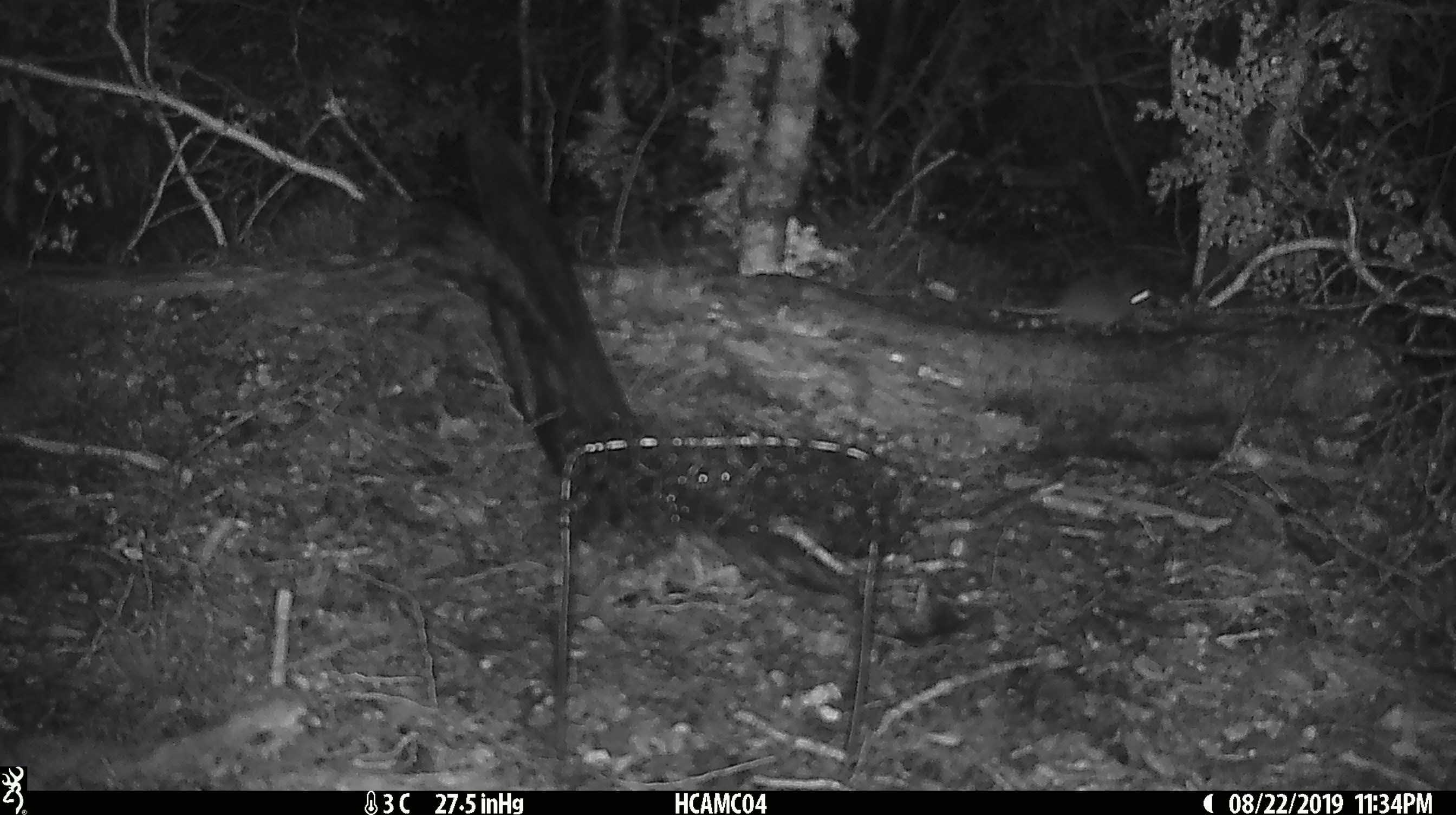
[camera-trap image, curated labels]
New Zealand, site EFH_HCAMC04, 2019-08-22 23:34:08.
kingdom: Animalia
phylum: Chordata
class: Mammalia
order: Rodentia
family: Muridae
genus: Mus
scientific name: Mus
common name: mouse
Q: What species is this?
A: Mouse (Mus).